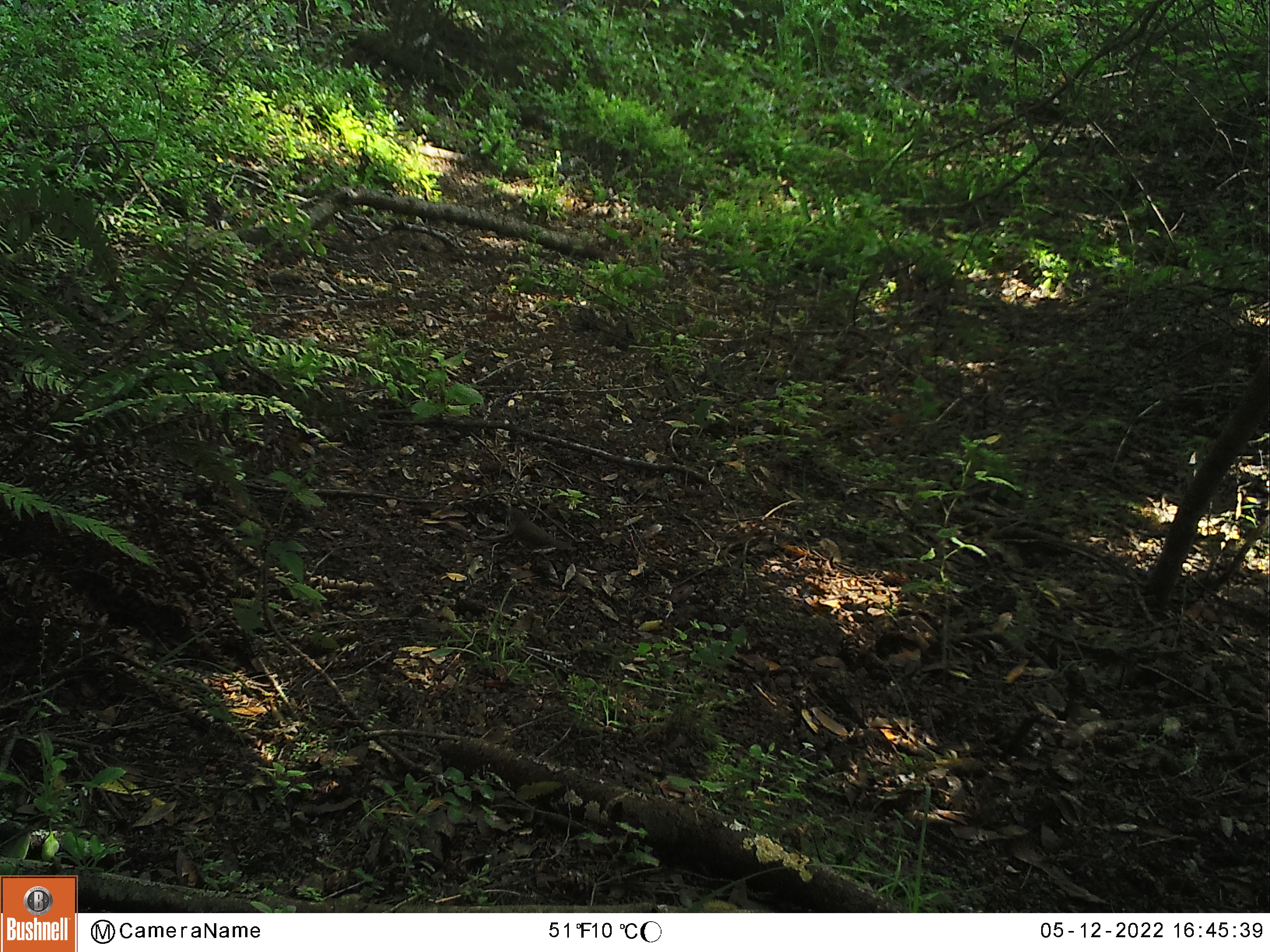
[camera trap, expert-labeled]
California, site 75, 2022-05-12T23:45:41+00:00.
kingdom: Animalia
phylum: Chordata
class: Aves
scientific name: Aves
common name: bird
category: unknown bird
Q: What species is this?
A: Unknown bird (bird) (Aves).